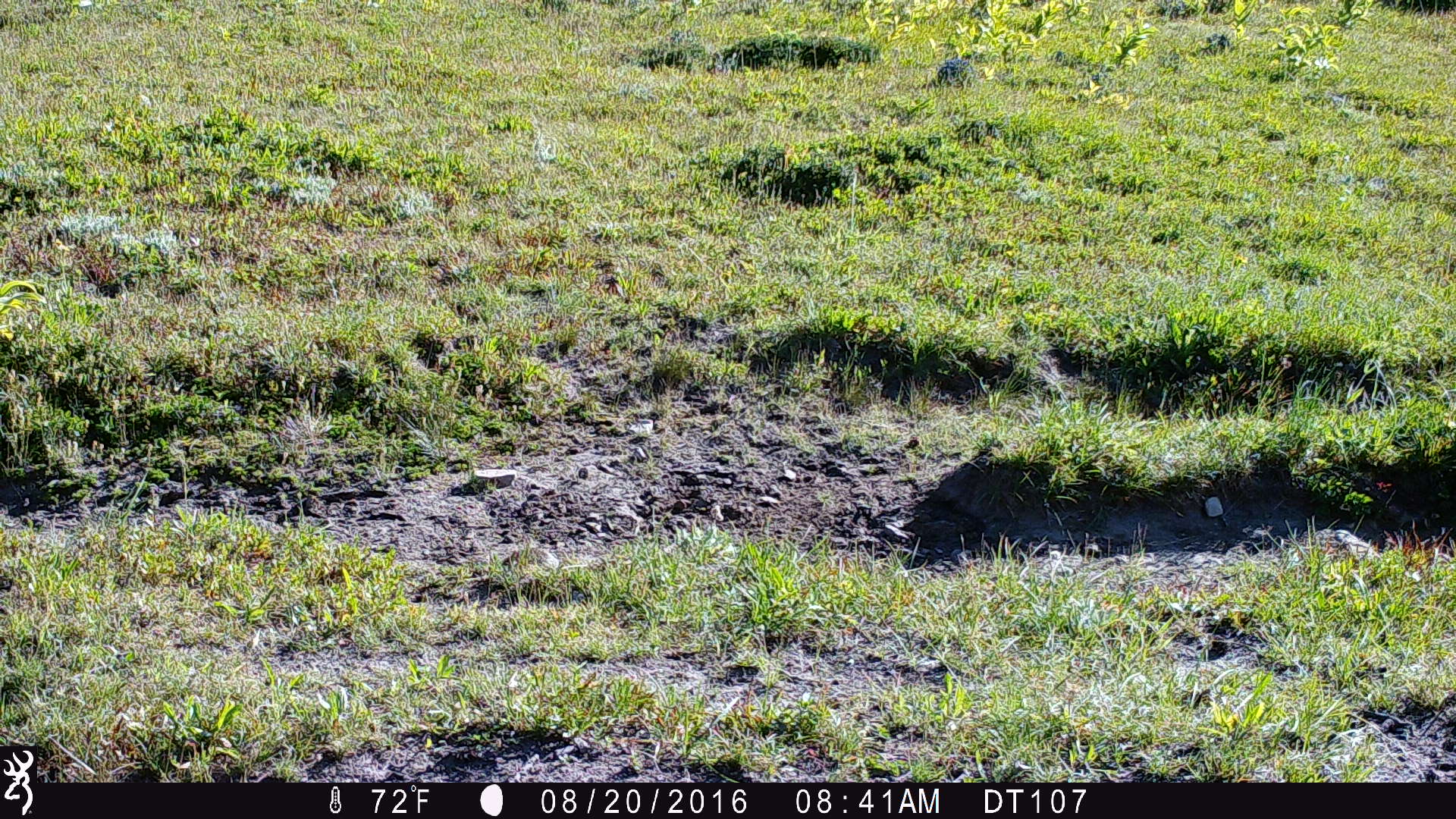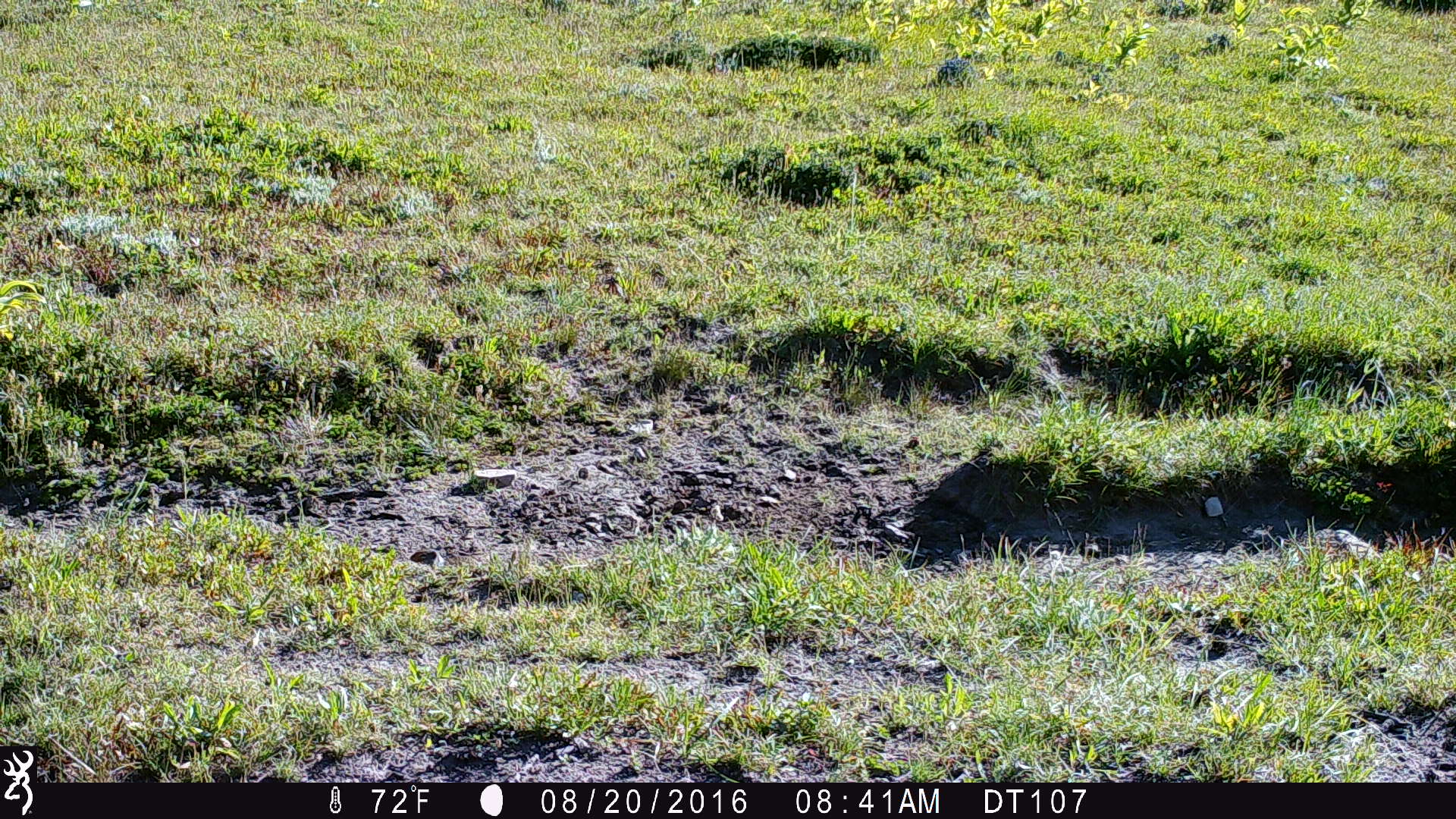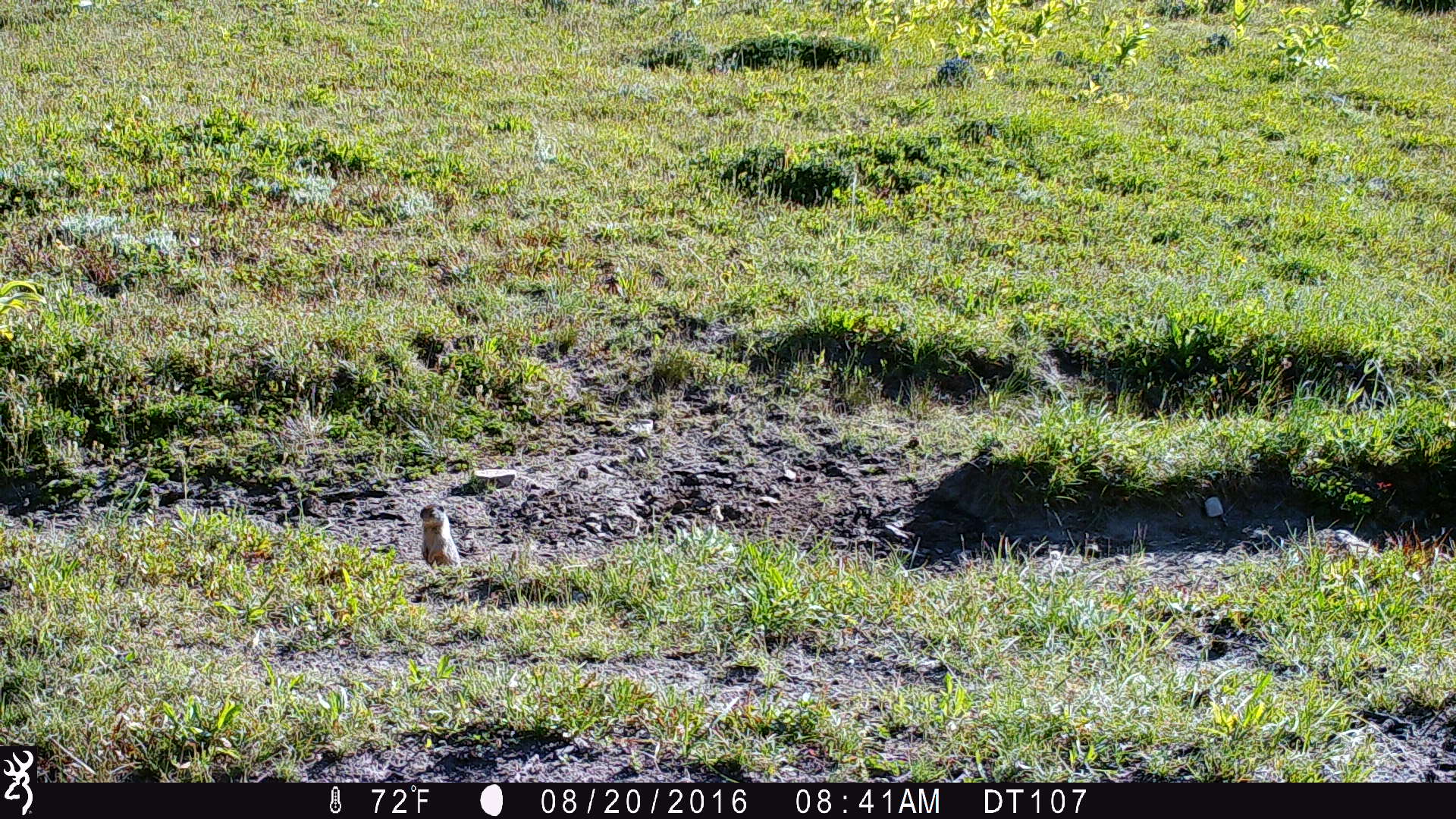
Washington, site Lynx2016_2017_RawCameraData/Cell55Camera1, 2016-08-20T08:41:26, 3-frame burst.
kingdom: Animalia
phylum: Chordata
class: Mammalia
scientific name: Mammalia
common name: small mammal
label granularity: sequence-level